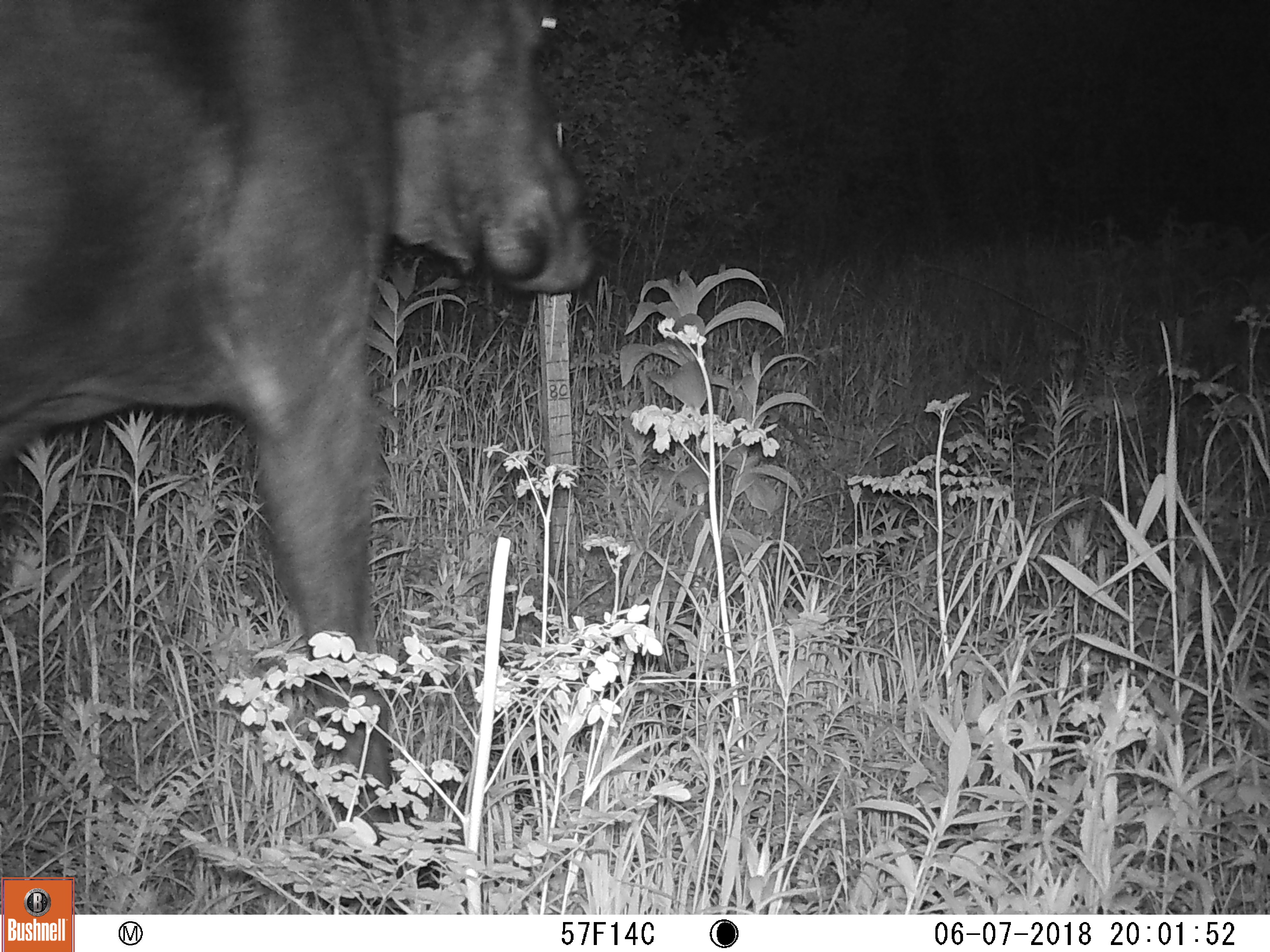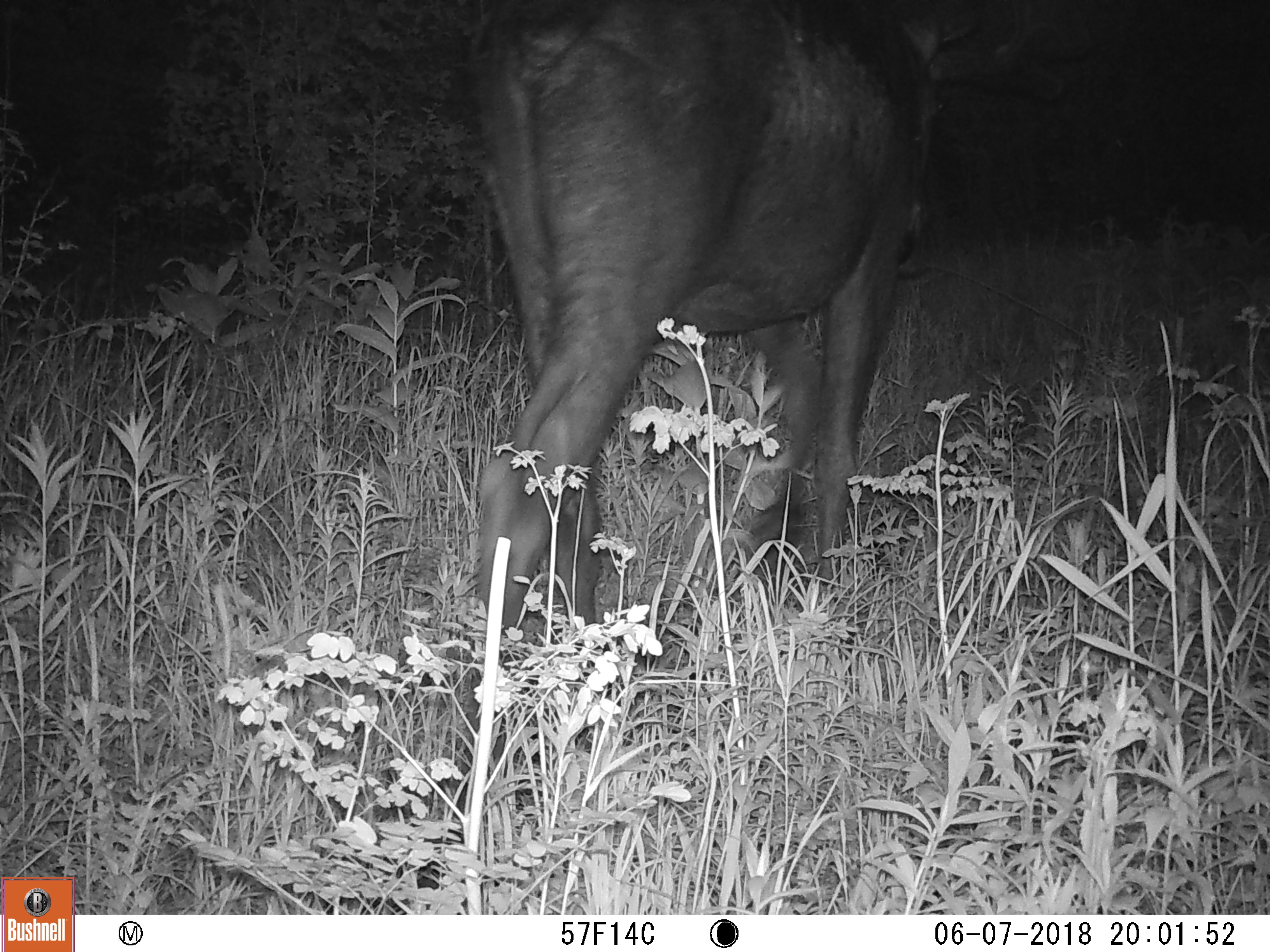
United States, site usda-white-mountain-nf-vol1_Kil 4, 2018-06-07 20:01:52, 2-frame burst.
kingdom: Animalia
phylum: Chordata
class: Mammalia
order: Artiodactyla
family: Cervidae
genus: Alces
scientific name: Alces alces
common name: moose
Moose (Alces alces).